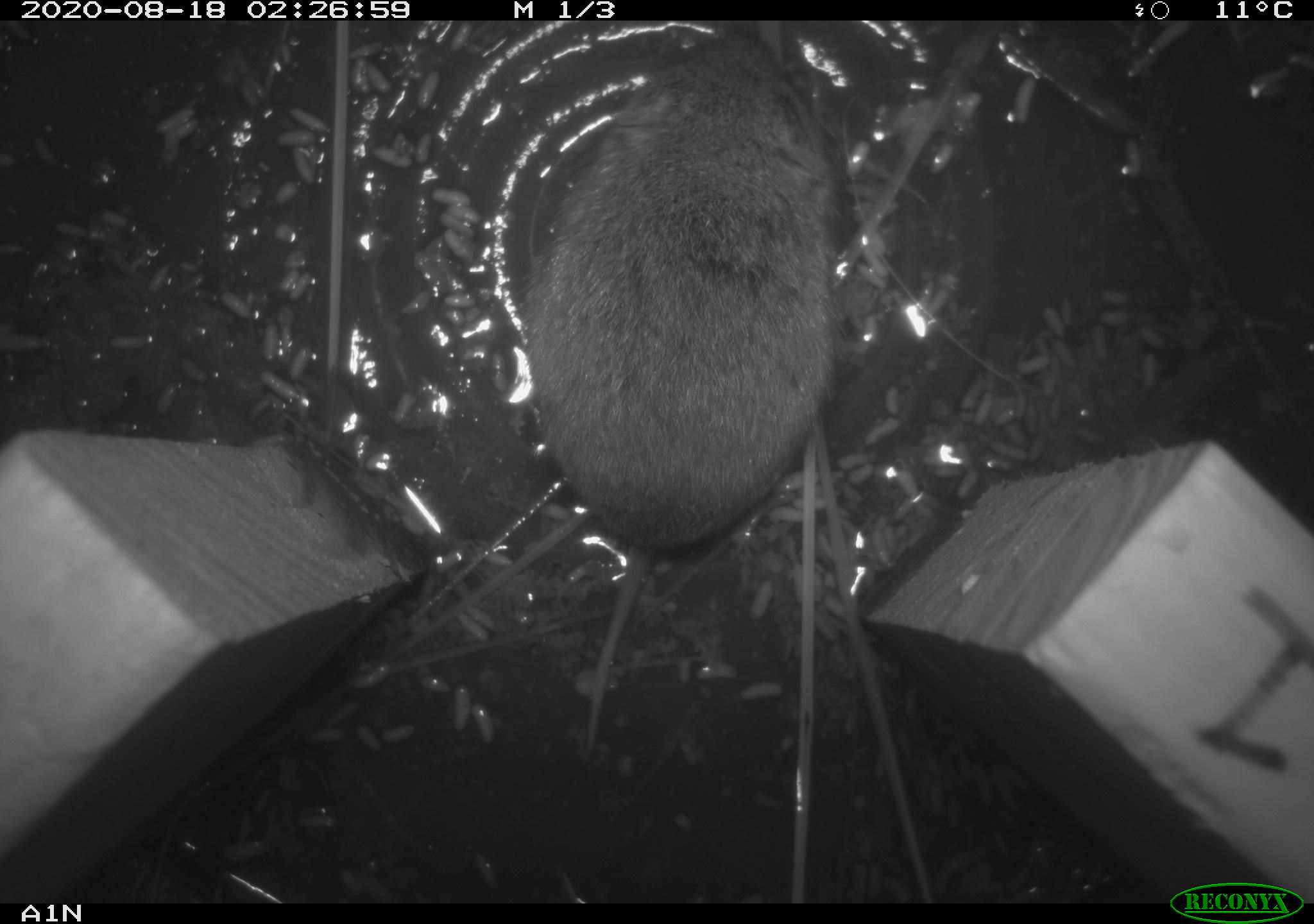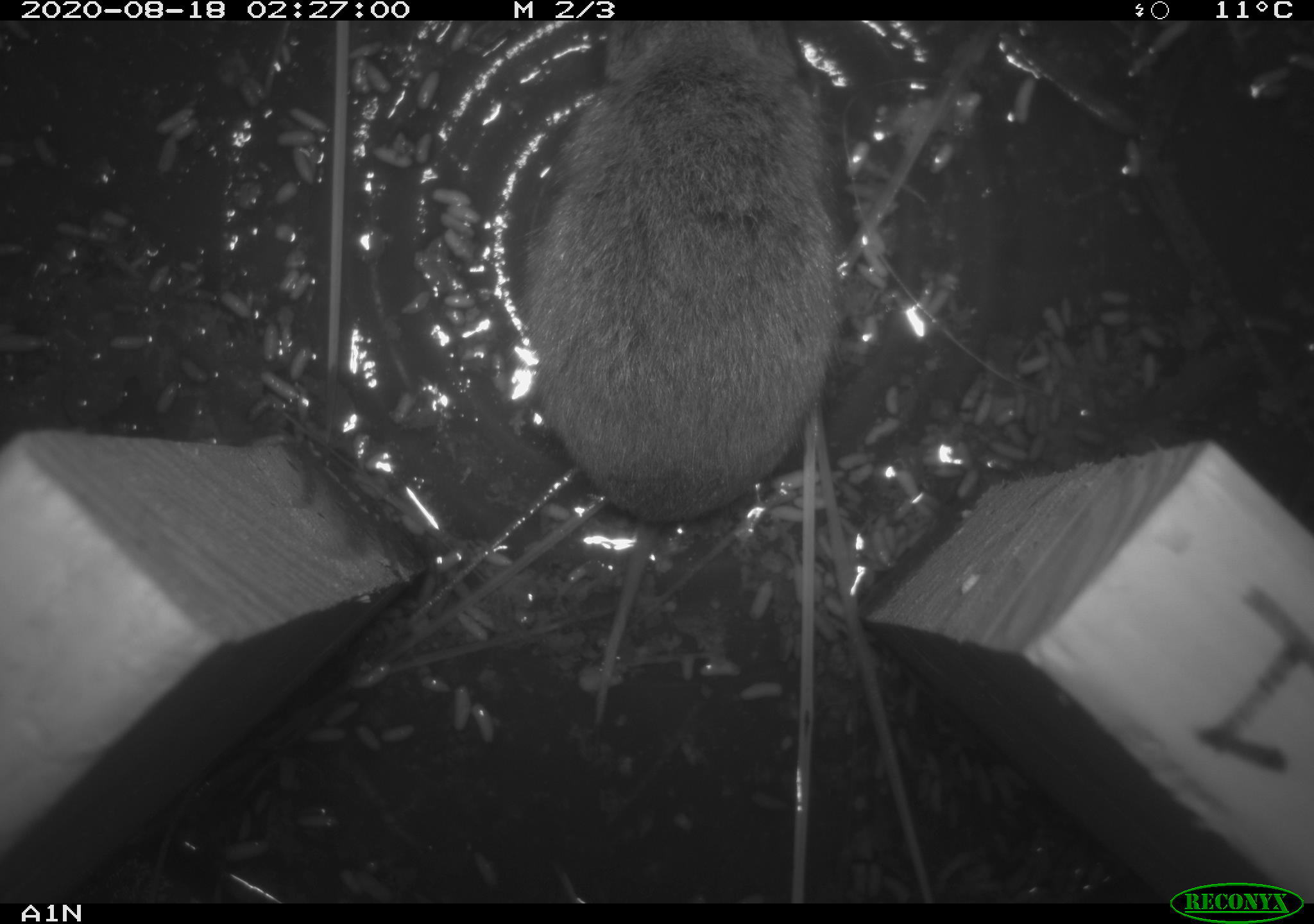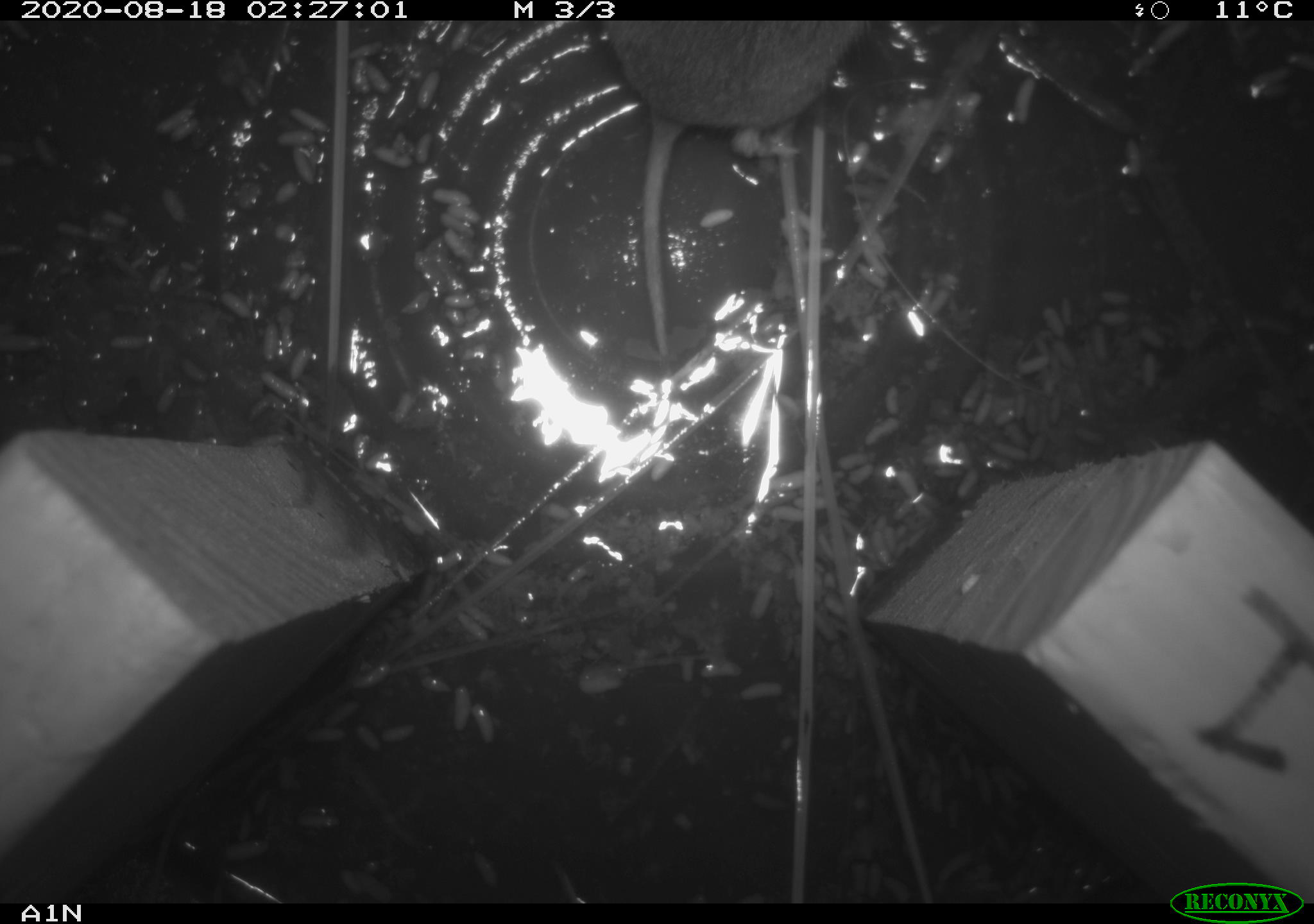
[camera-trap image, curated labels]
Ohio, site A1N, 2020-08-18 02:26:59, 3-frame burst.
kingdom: Animalia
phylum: Chordata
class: Mammalia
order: Rodentia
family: Cricetidae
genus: Microtus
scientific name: Microtus pennsylvanicus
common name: meadow vole